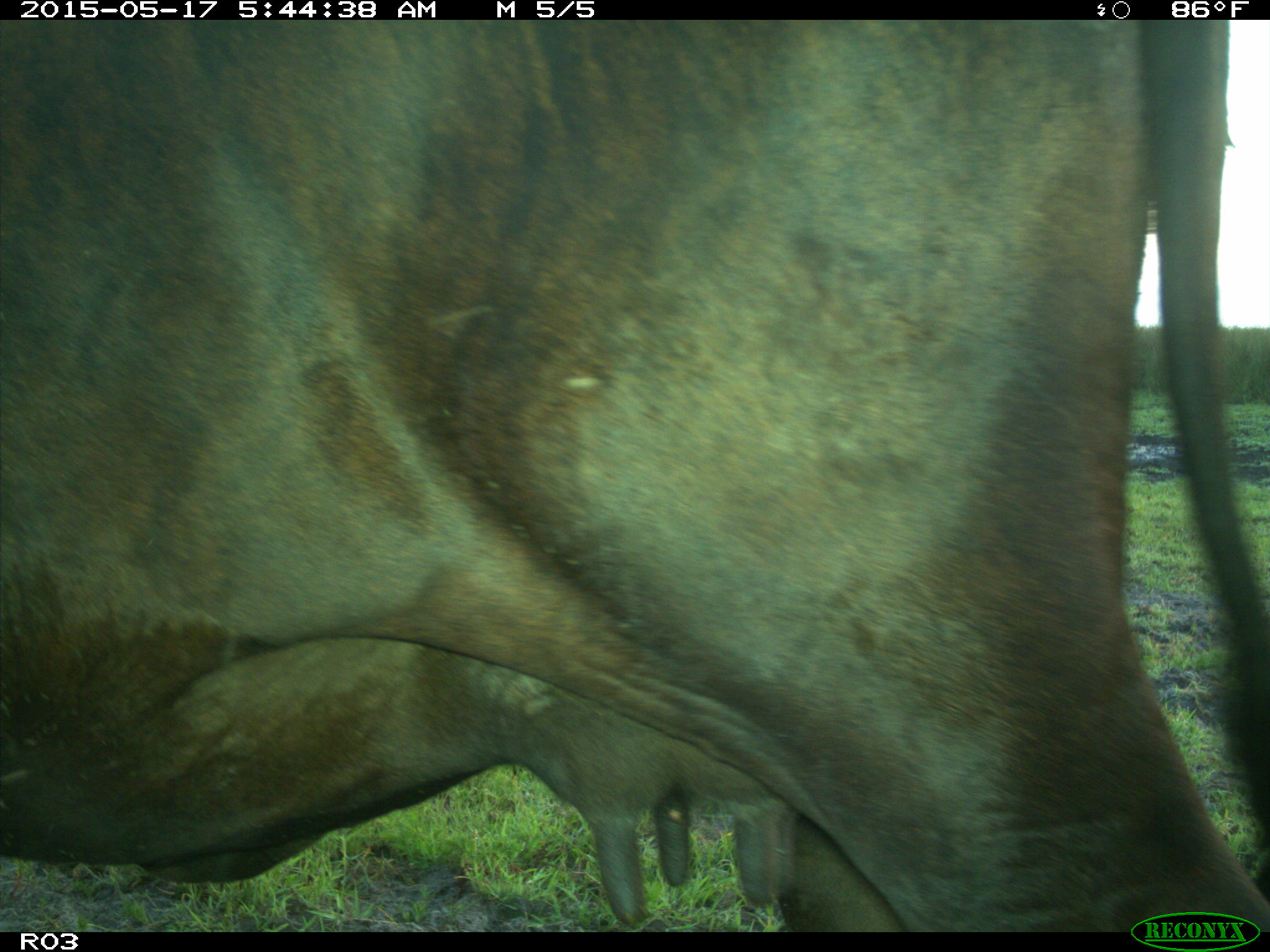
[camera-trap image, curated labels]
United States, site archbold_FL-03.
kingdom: Animalia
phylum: Chordata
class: Mammalia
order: Artiodactyla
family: Bovidae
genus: Bos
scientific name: Bos taurus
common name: domestic cow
Bos taurus (domestic cow).